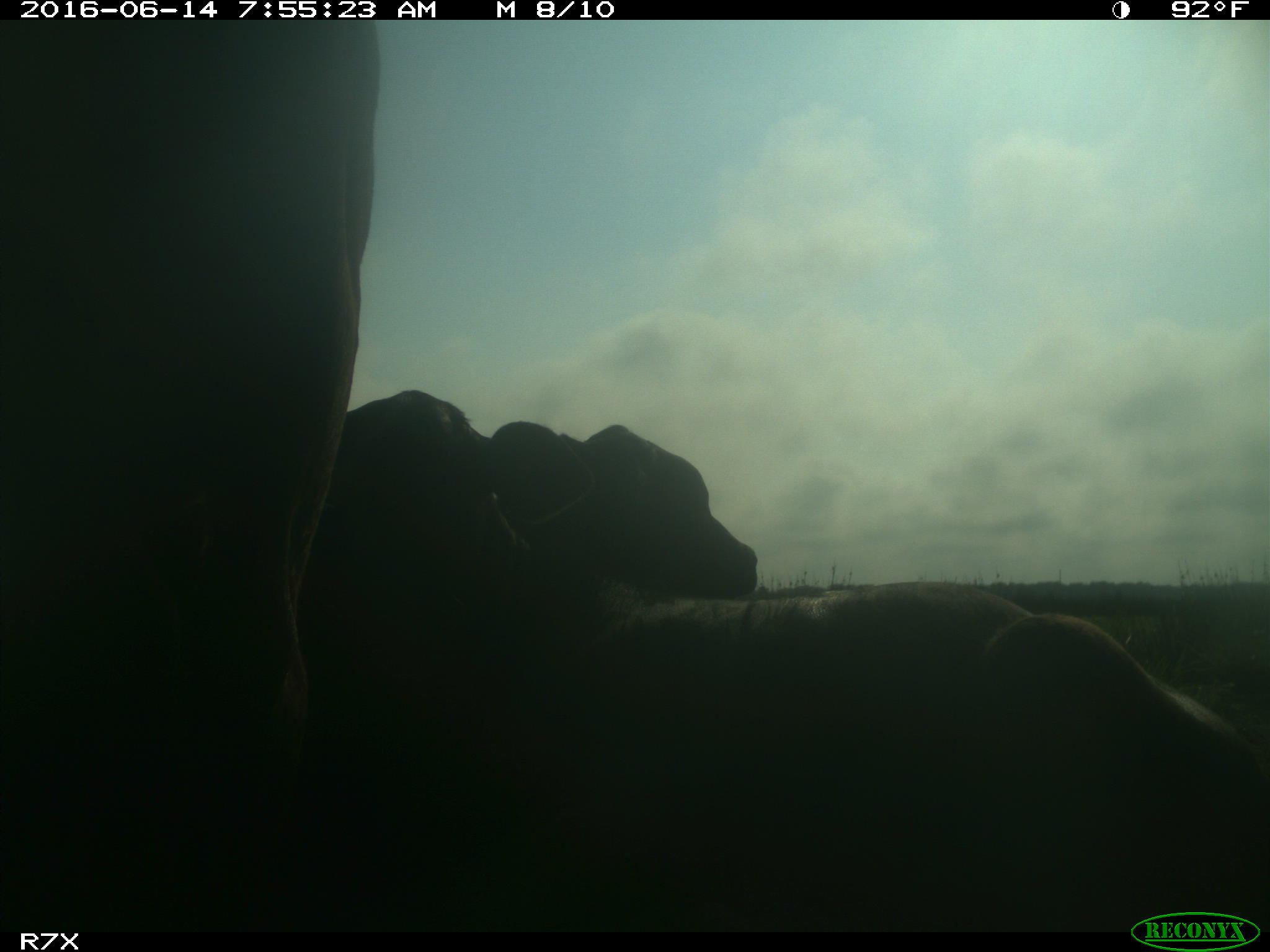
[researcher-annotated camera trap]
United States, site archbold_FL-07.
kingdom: Animalia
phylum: Chordata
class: Mammalia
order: Artiodactyla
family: Bovidae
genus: Bos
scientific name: Bos taurus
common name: domestic cow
Bos taurus (domestic cow).